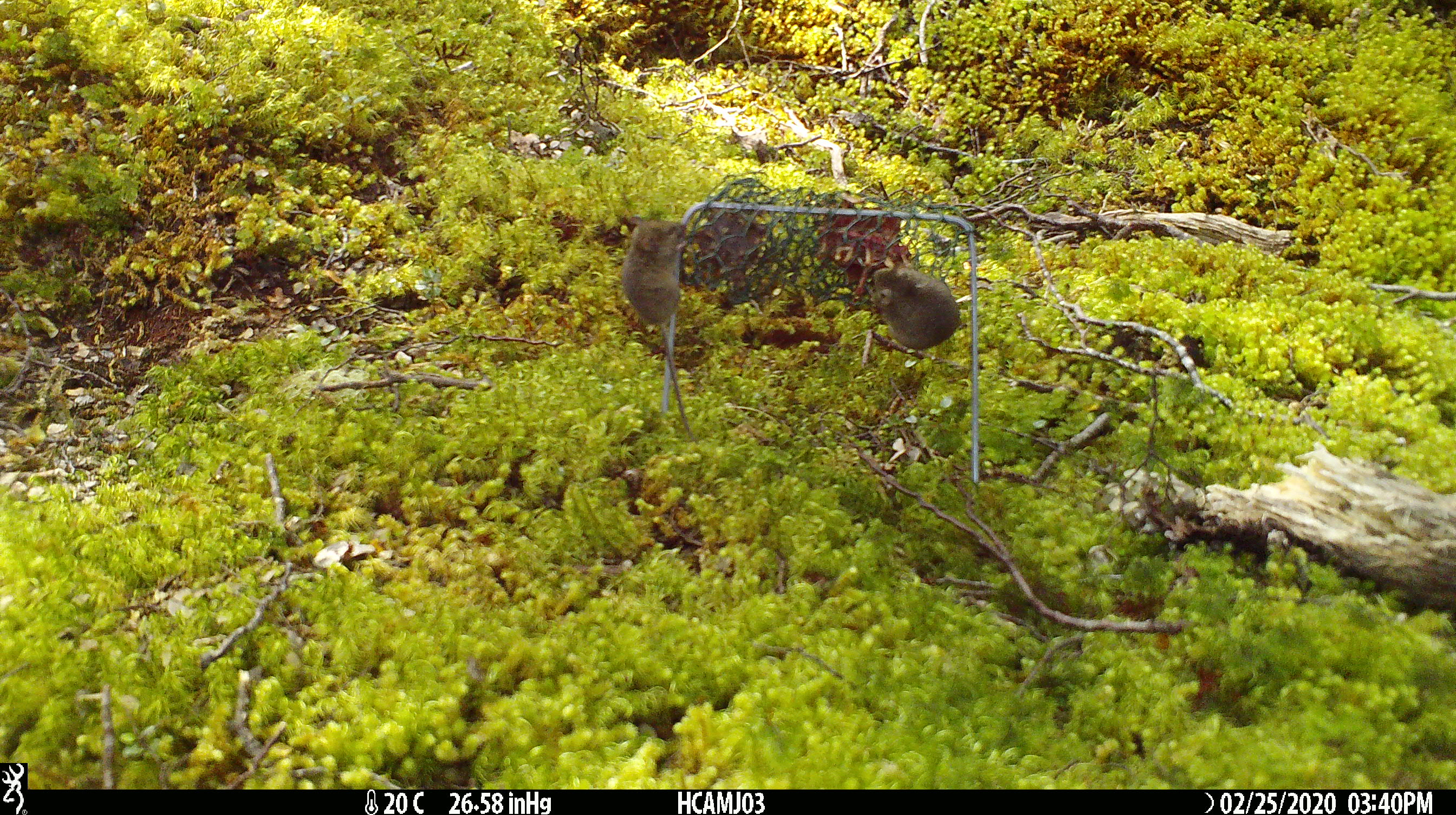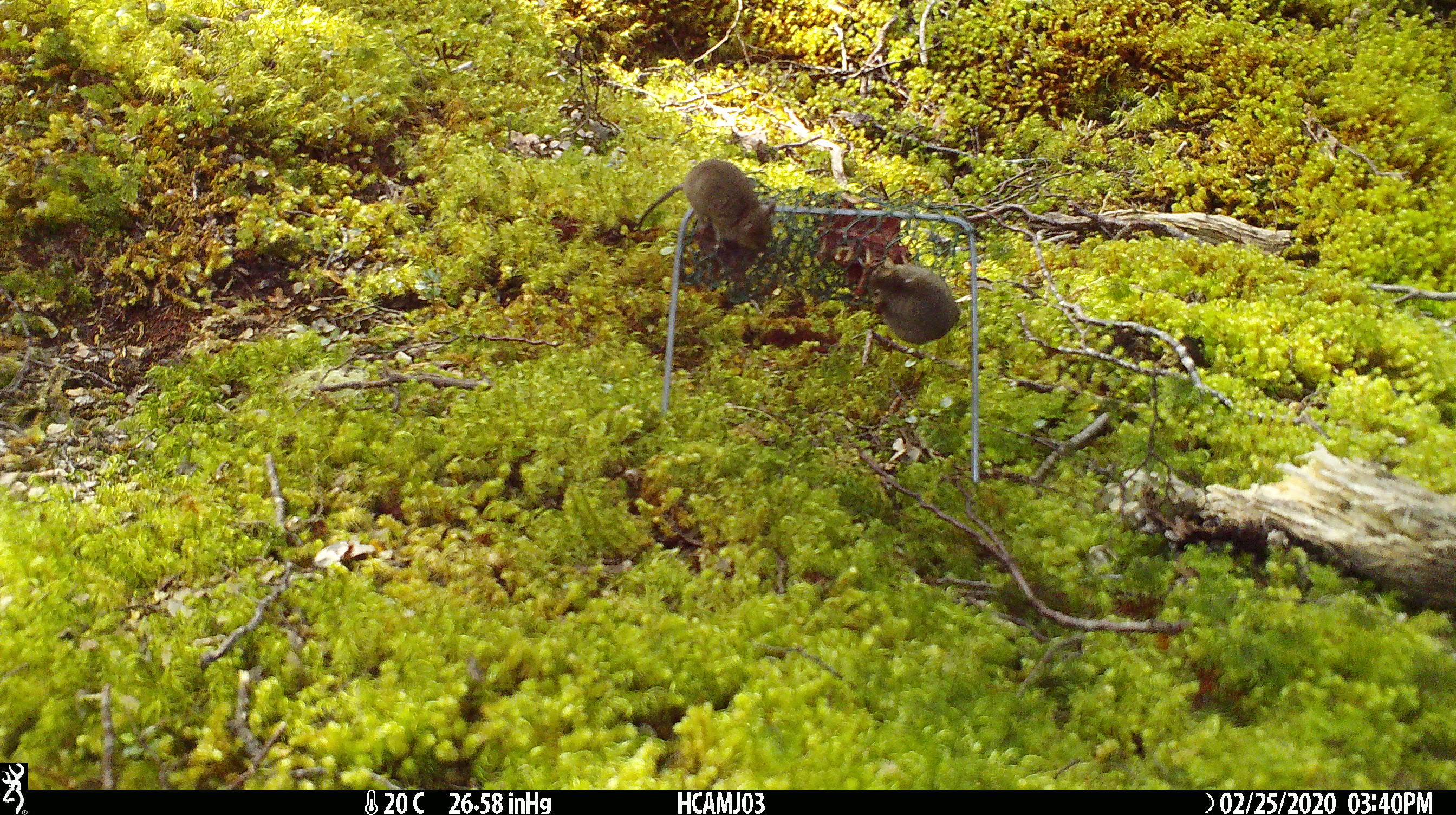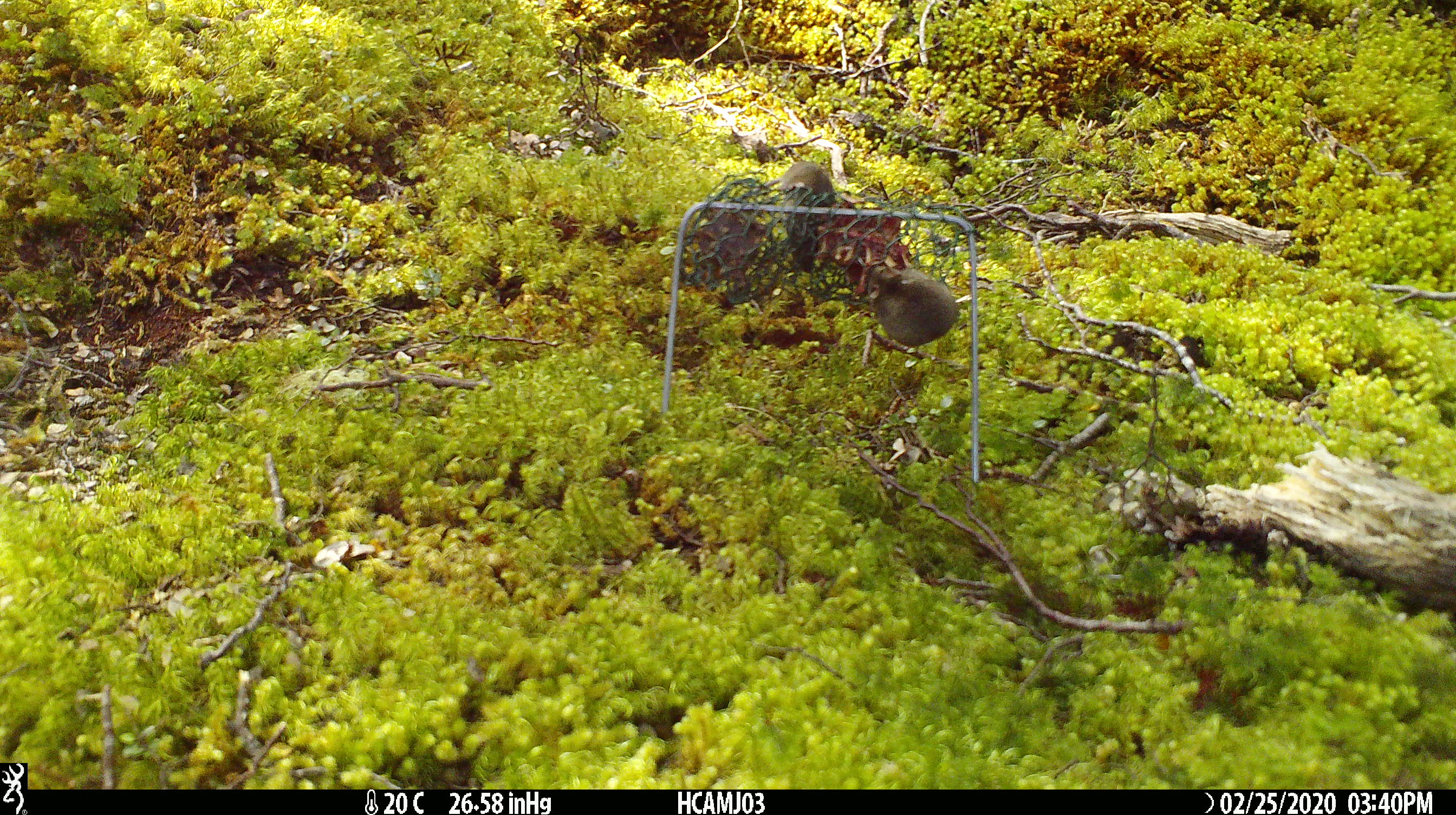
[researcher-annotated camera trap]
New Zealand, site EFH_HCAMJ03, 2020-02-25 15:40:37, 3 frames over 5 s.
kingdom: Animalia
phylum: Chordata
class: Mammalia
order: Rodentia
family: Muridae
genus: Mus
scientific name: Mus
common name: mouse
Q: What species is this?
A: Mouse (Mus).